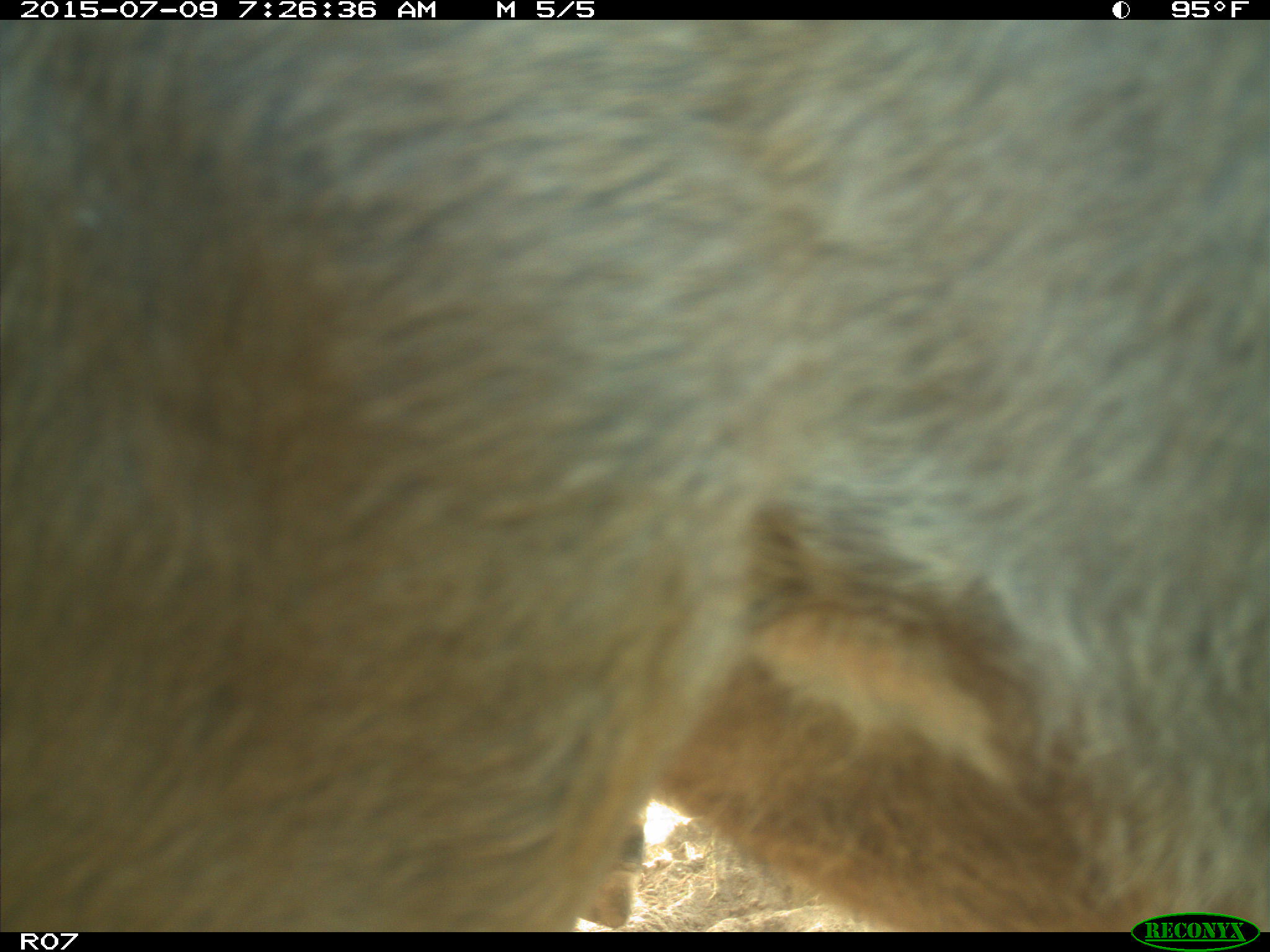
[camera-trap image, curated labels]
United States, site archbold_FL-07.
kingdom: Animalia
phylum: Chordata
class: Mammalia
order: Artiodactyla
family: Bovidae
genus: Bos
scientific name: Bos taurus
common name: domestic cow